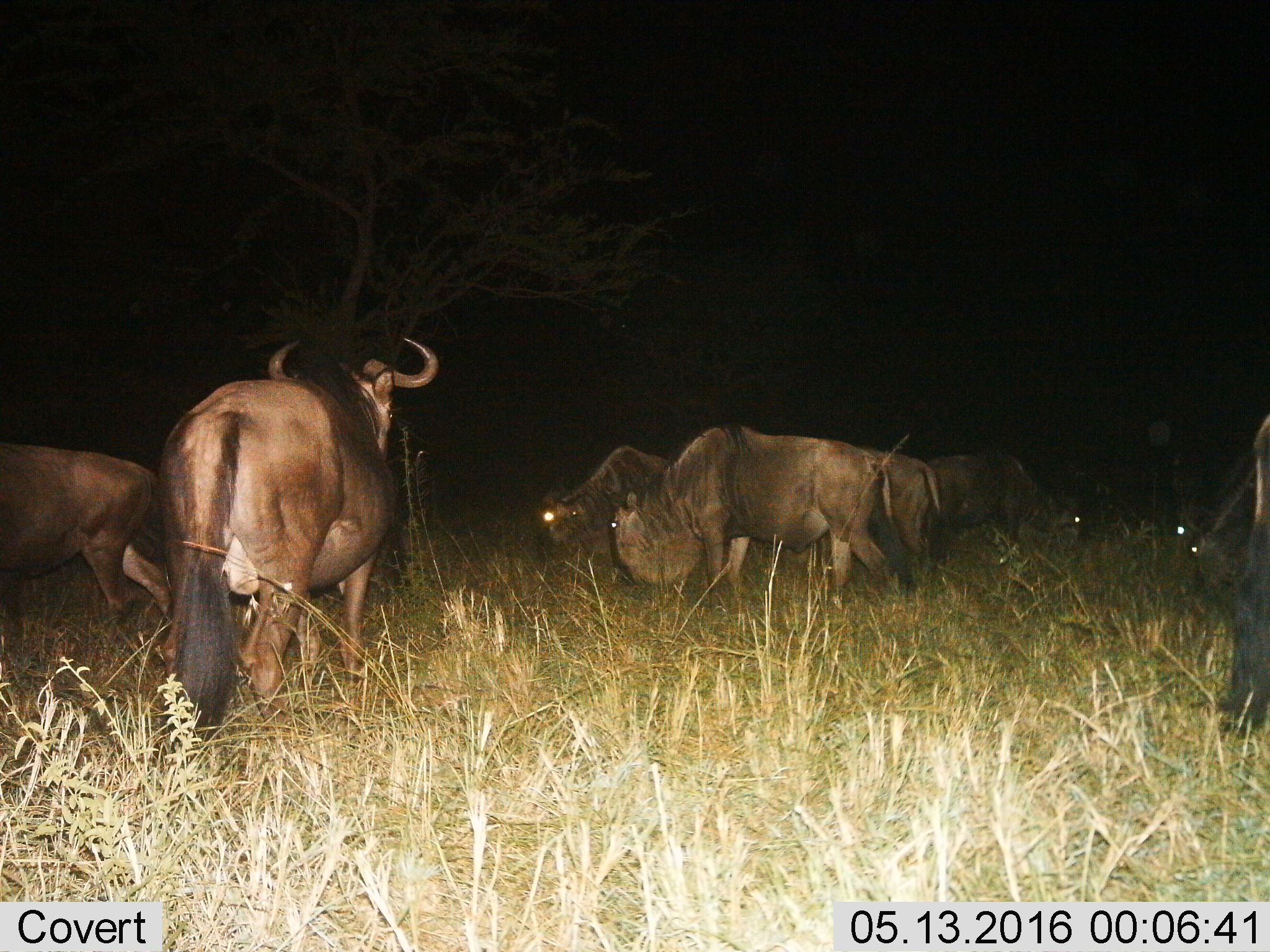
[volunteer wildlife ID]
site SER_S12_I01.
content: unidentified animal